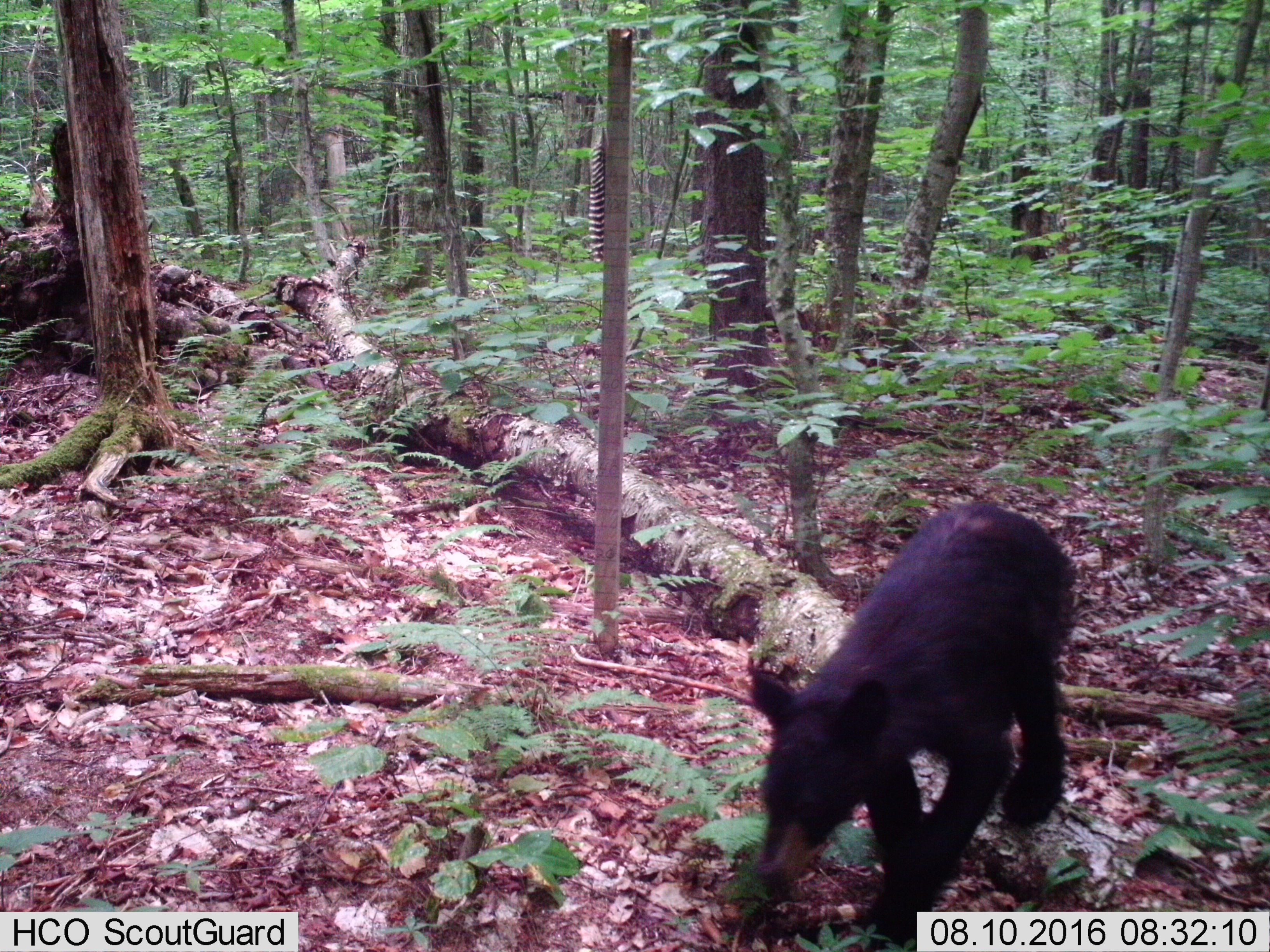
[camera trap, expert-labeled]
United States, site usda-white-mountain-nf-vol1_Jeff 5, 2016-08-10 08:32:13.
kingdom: Animalia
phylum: Chordata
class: Mammalia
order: Carnivora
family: Ursidae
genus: Ursus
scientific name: Ursus americanus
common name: black bear